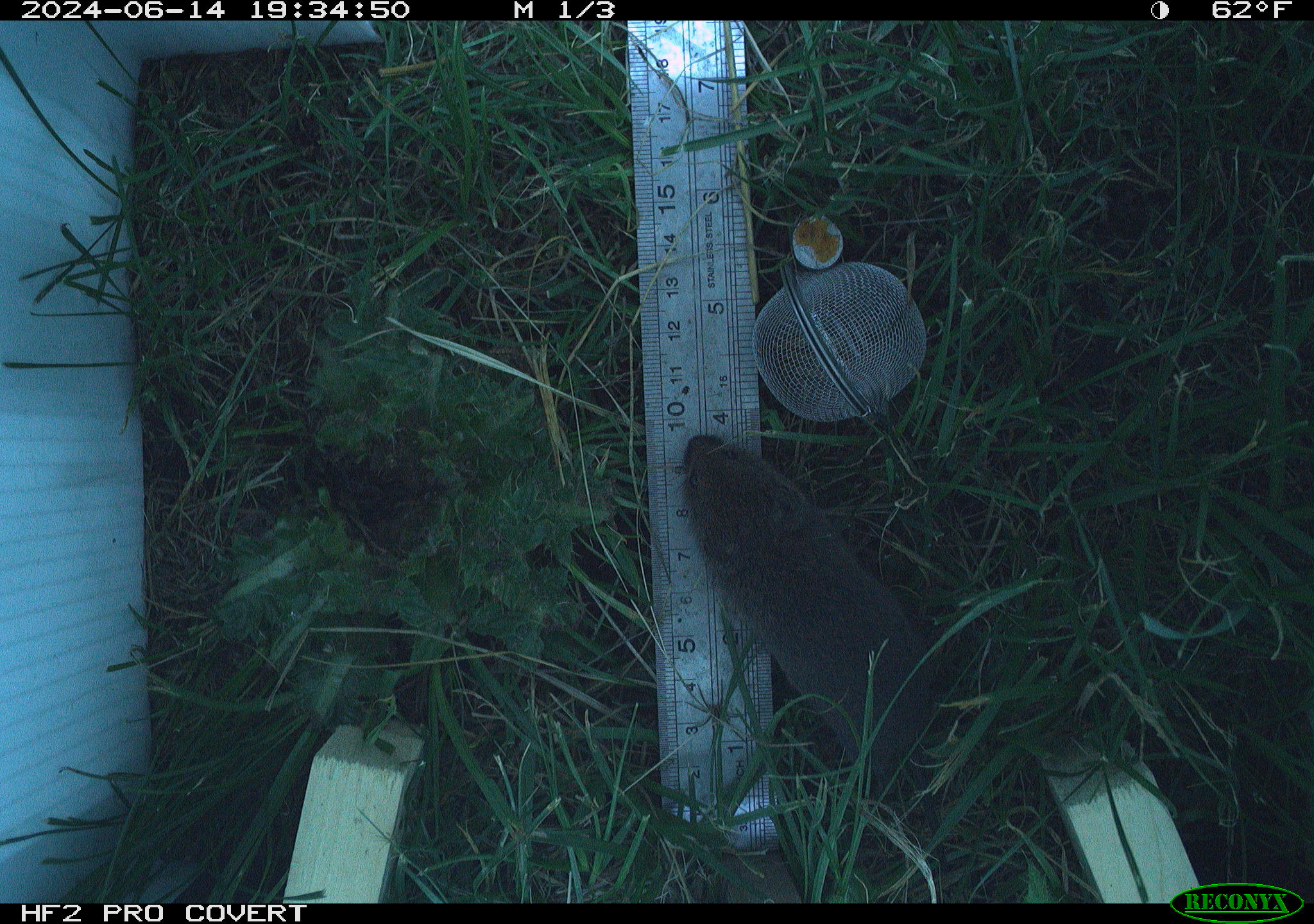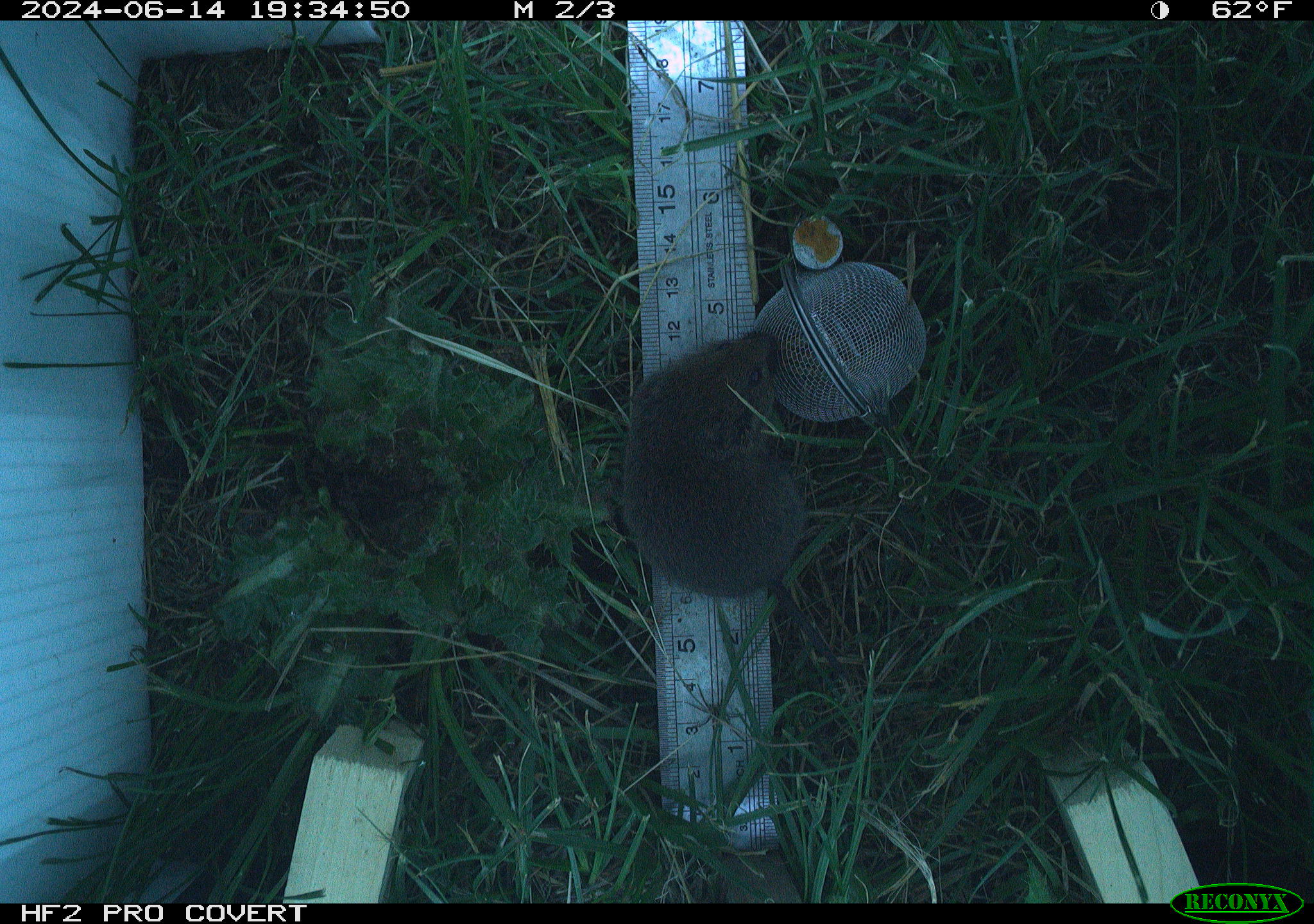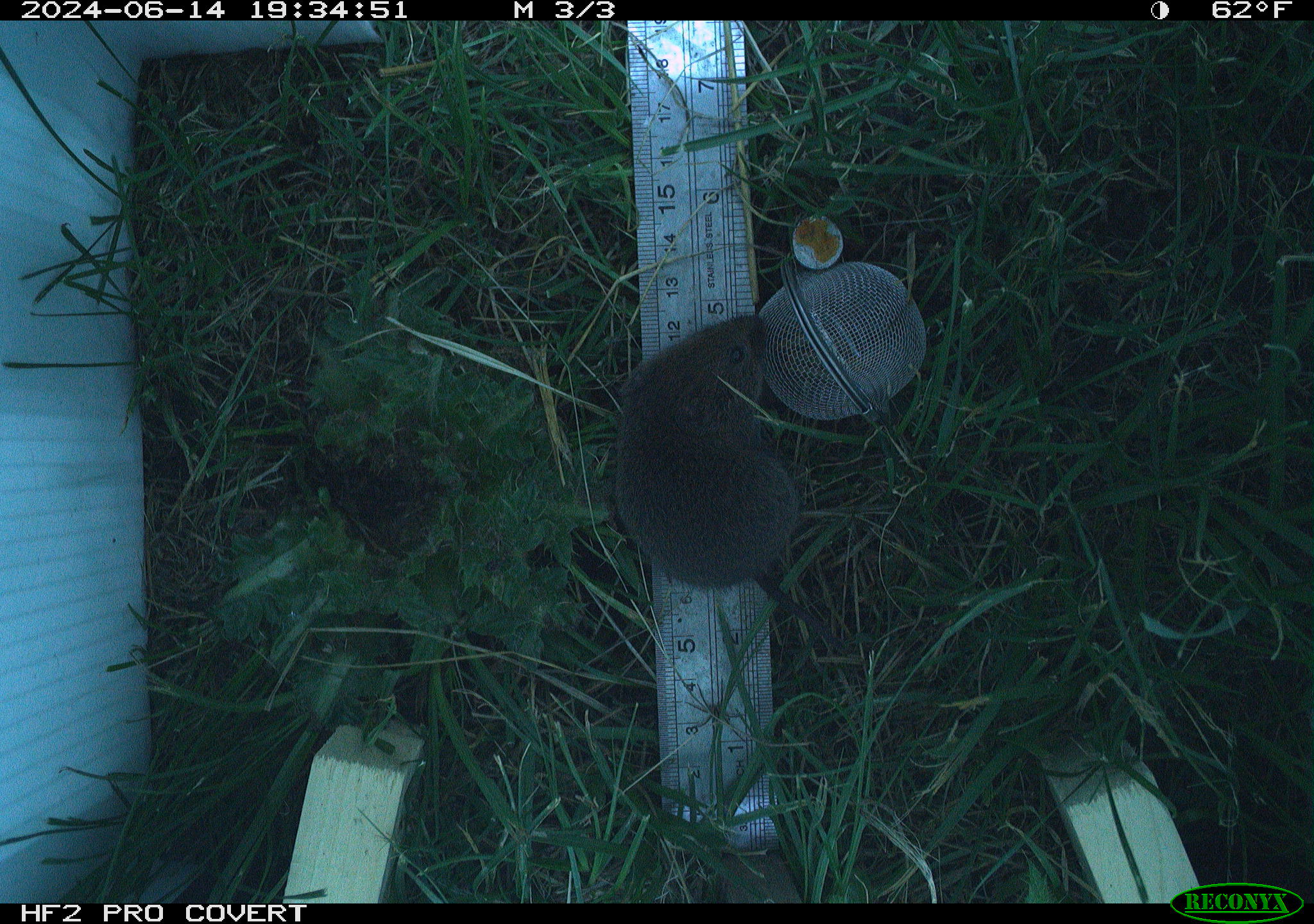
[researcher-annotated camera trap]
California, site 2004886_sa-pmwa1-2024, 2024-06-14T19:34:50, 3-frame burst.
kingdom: Animalia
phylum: Chordata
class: Mammalia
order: Rodentia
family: Cricetidae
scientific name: Arvicolinae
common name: voles, lemmings, and muskrats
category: arvicolinae subfamily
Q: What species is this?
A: Arvicolinae subfamily (voles, lemmings, and muskrats) (Arvicolinae).